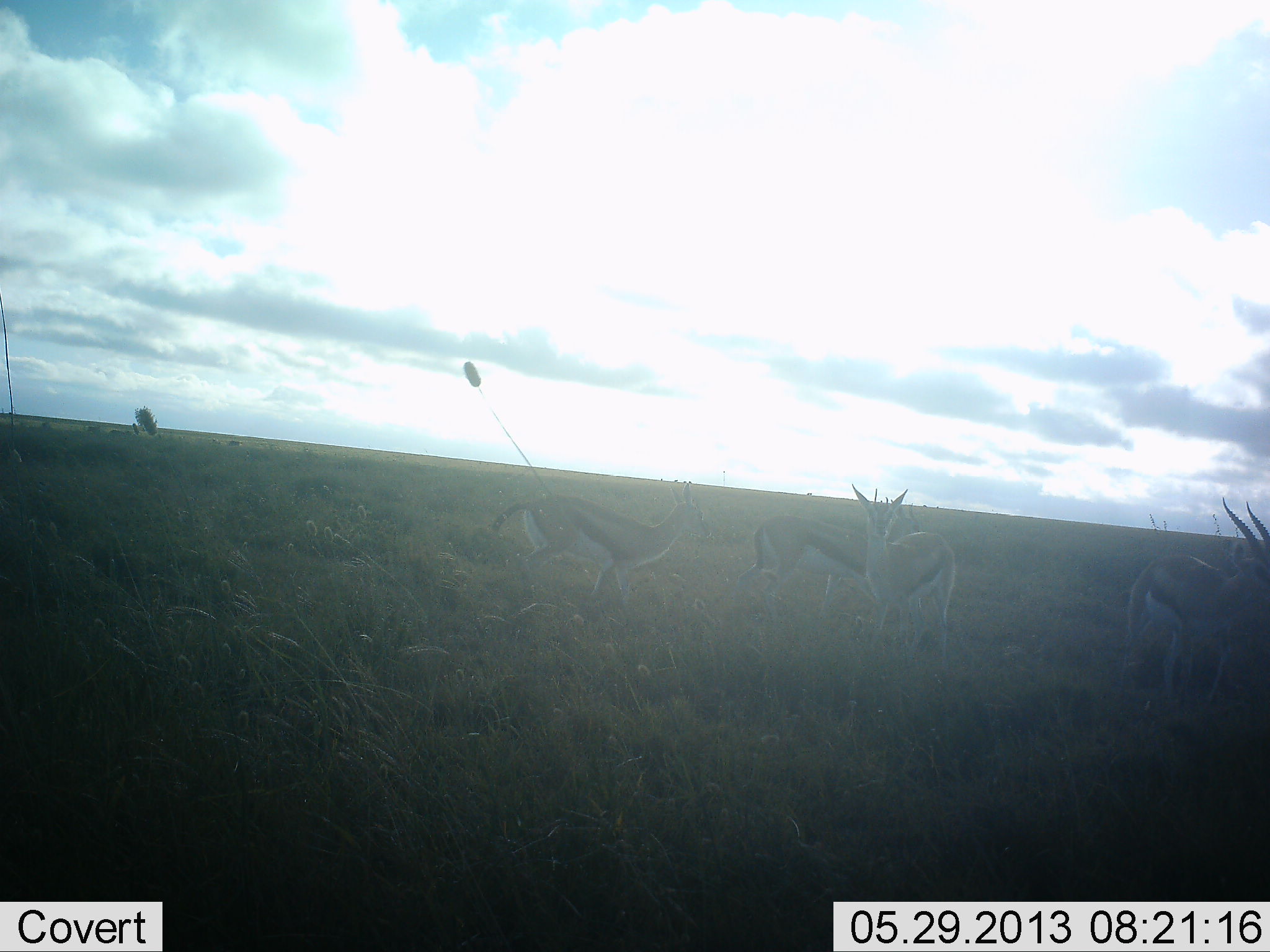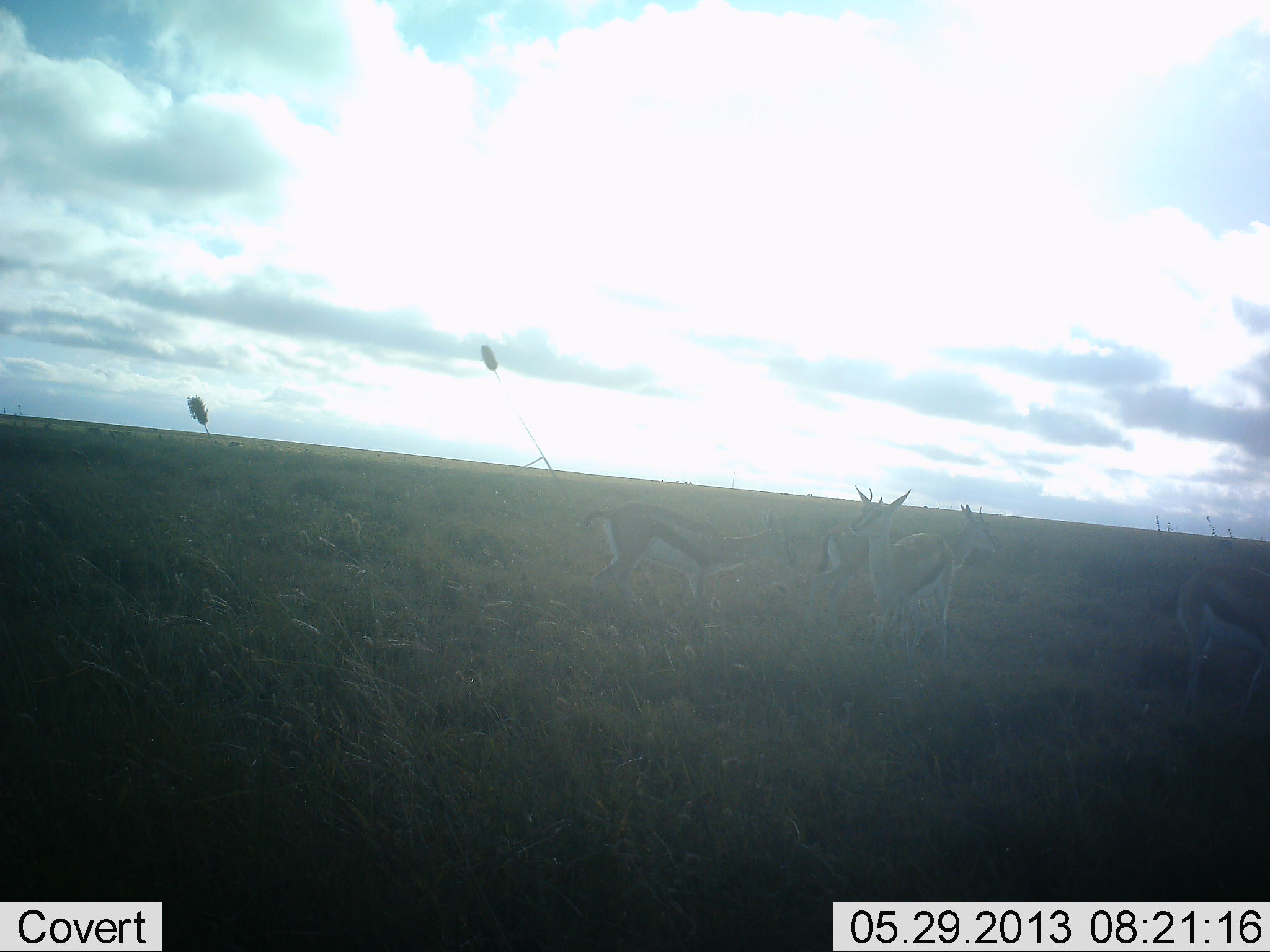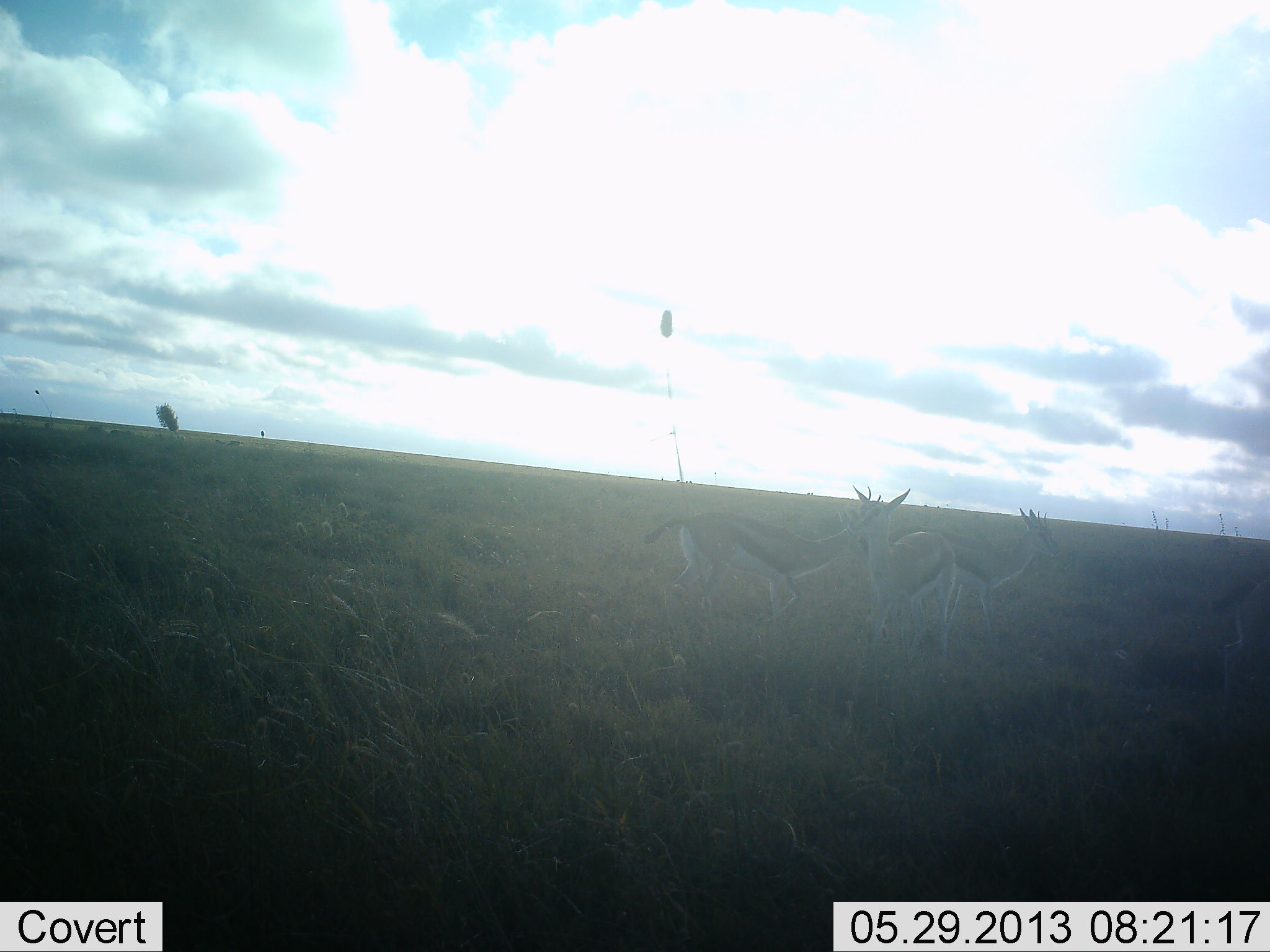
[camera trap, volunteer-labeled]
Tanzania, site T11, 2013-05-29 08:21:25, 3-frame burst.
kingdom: Animalia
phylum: Chordata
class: Mammalia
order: Artiodactyla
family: Bovidae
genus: Eudorcas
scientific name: Eudorcas thomsonii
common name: thomson's gazelle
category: gazellethomsons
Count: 4.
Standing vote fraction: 65%.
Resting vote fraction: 0%.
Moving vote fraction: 80%.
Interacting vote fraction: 0%.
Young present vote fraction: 0%.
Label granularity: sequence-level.